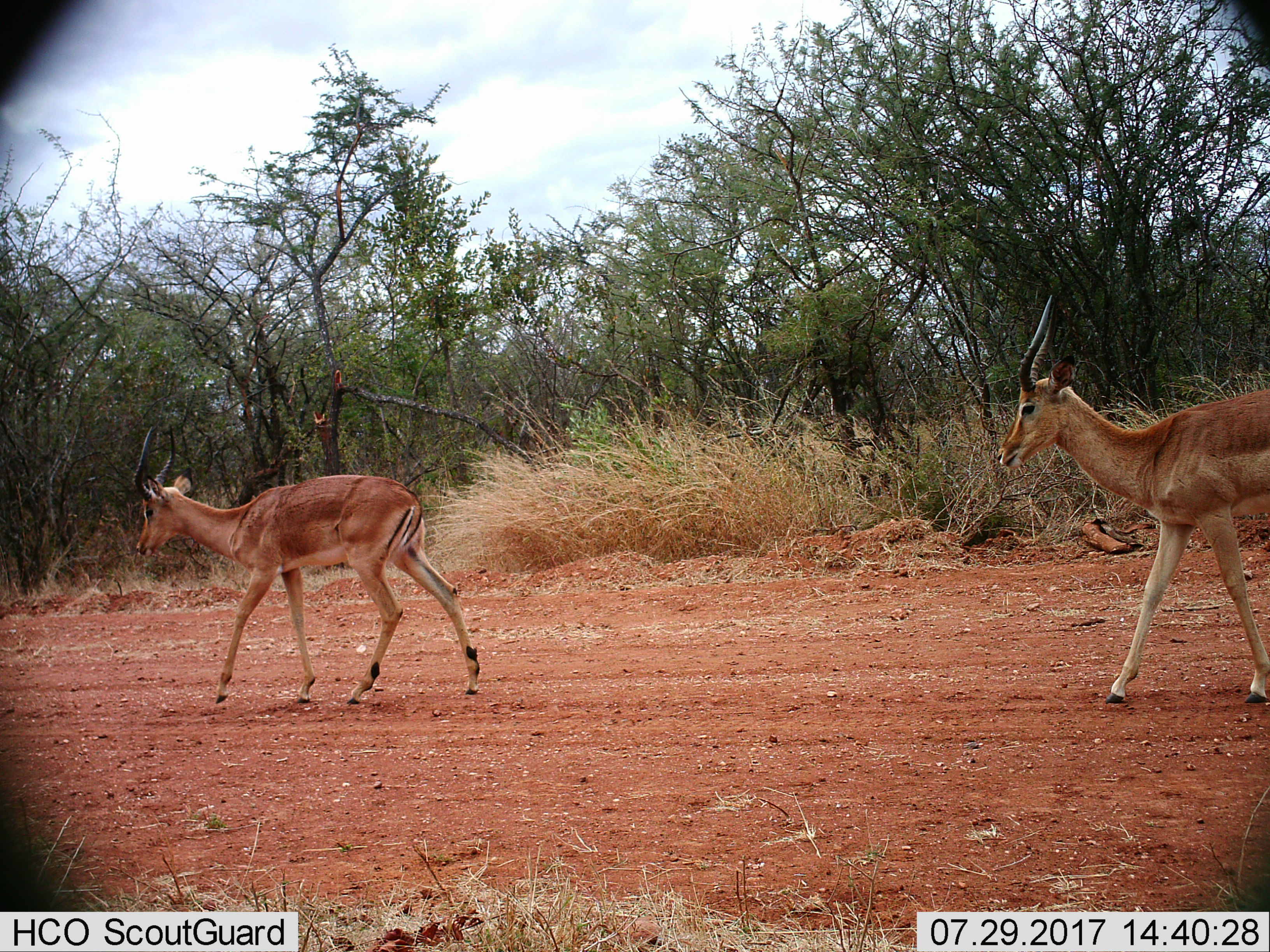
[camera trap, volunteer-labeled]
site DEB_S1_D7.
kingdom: Animalia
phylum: Chordata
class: Mammalia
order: Artiodactyla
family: Bovidae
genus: Aepyceros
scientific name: Aepyceros melampus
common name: impala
Impala (Aepyceros melampus), count 2. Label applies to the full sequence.